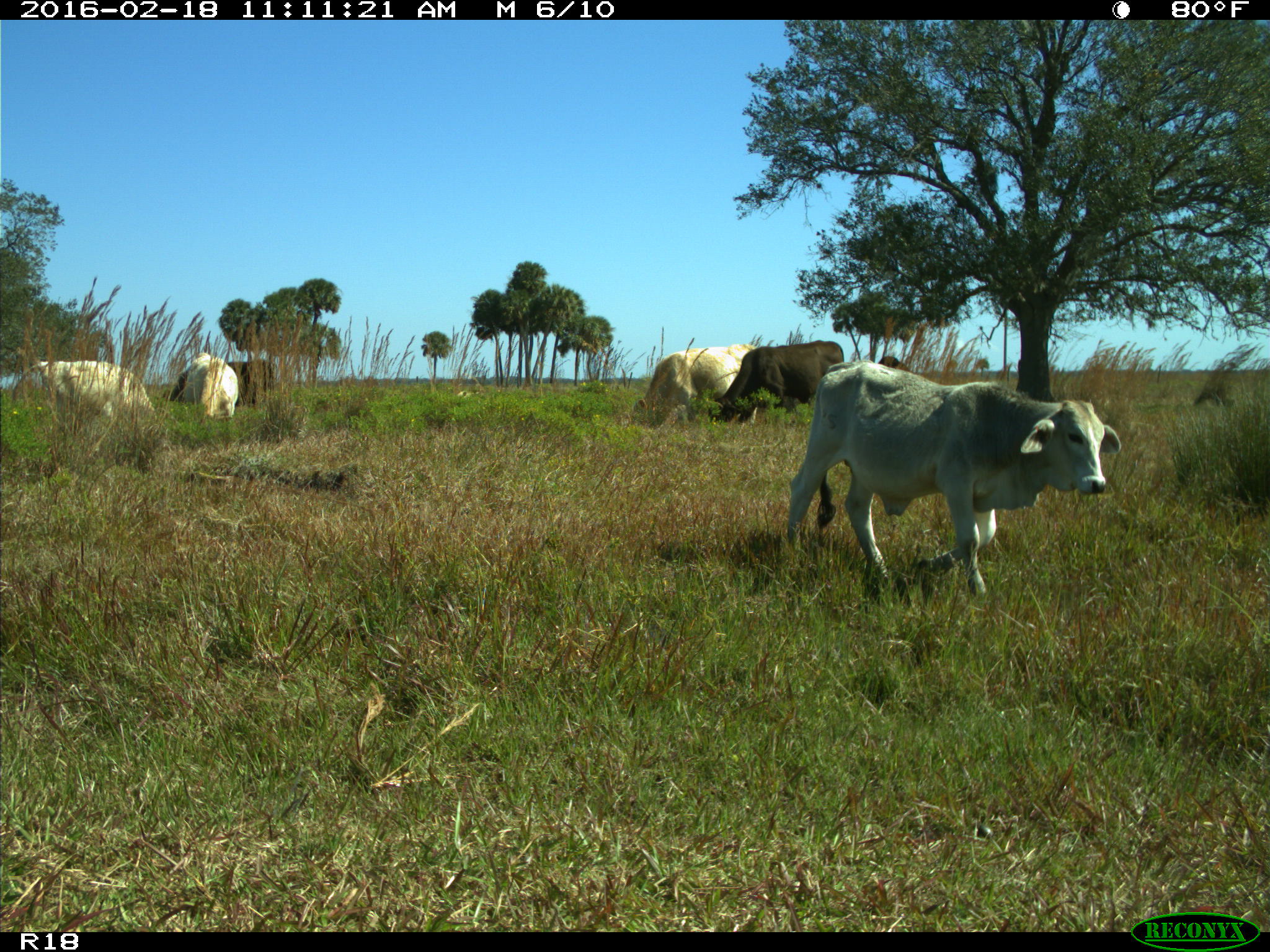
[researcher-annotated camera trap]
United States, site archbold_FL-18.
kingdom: Animalia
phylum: Chordata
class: Mammalia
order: Artiodactyla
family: Bovidae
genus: Bos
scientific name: Bos taurus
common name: domestic cow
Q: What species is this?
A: Bos taurus (domestic cow).